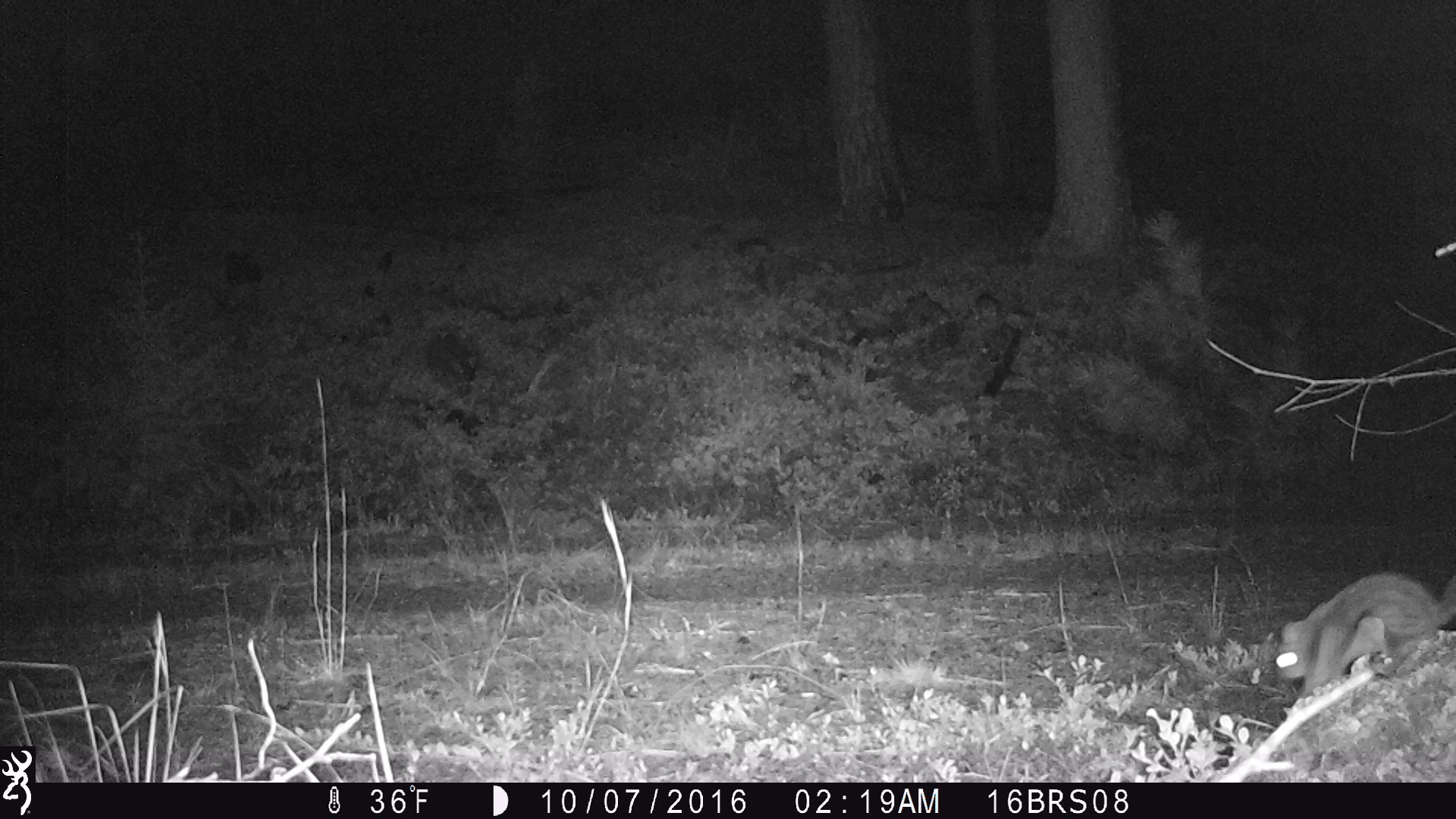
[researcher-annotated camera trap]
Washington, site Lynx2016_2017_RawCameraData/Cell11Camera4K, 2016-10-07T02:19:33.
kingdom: Animalia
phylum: Chordata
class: Mammalia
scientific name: Mammalia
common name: small mammal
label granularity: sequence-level